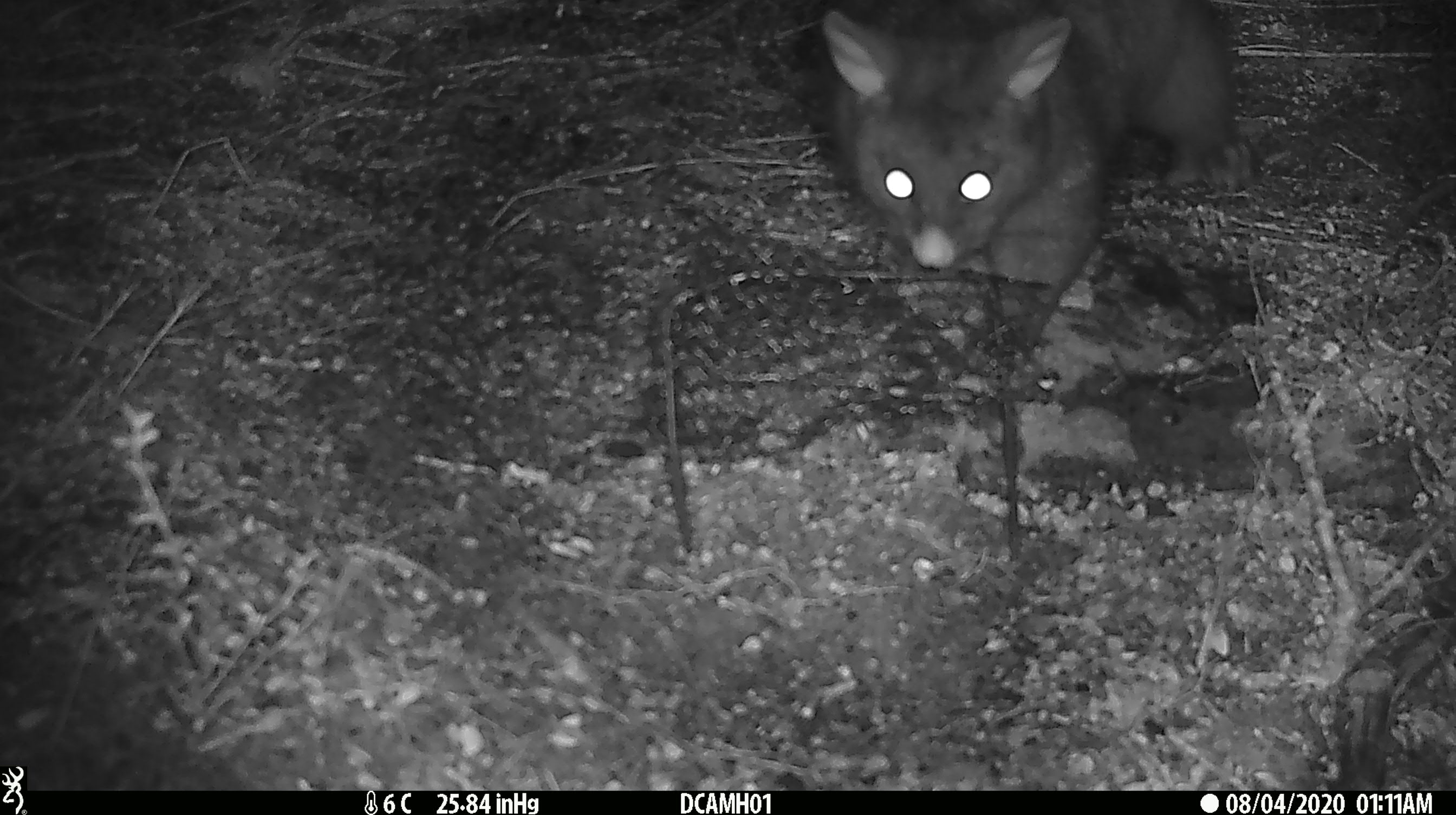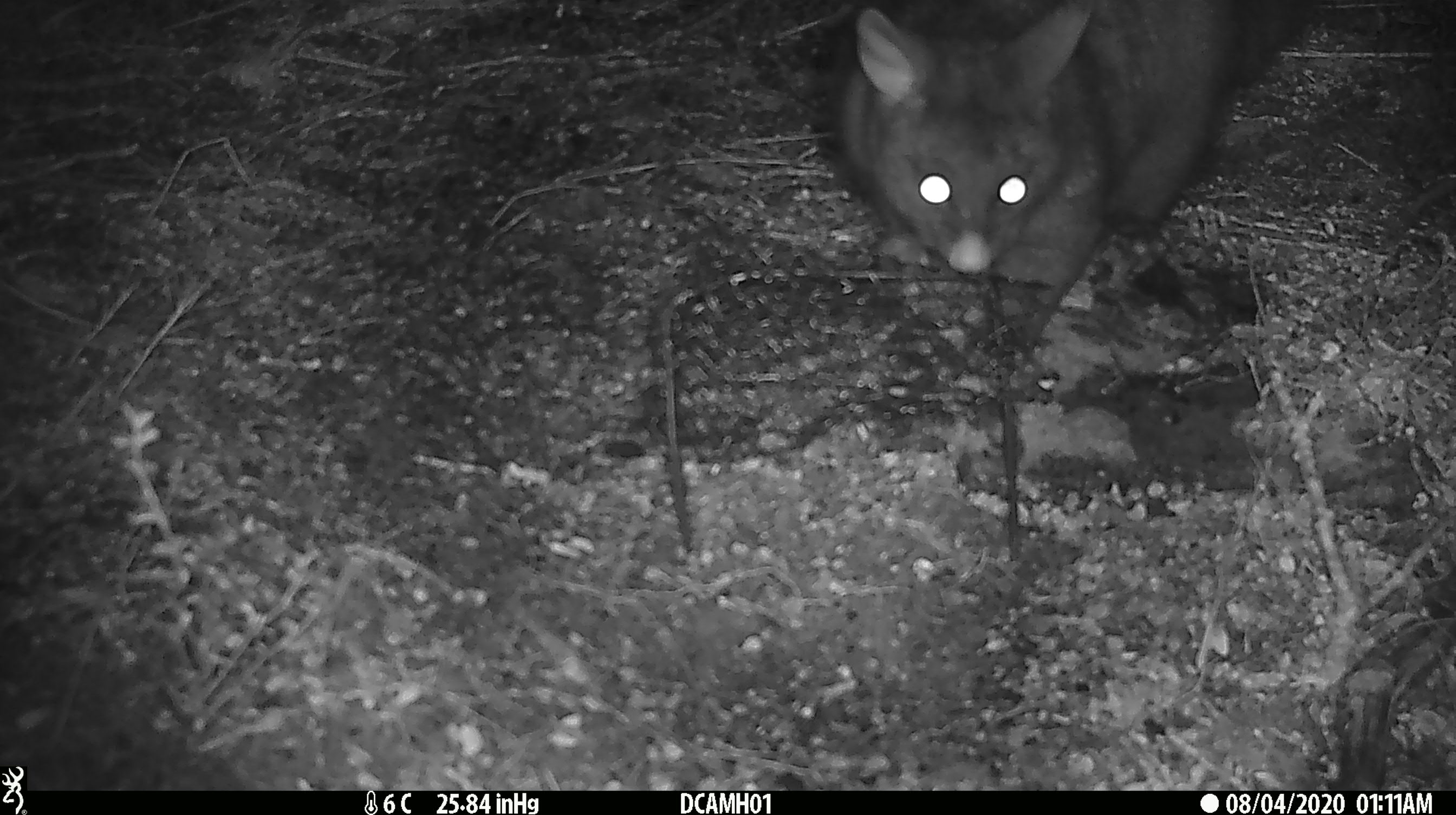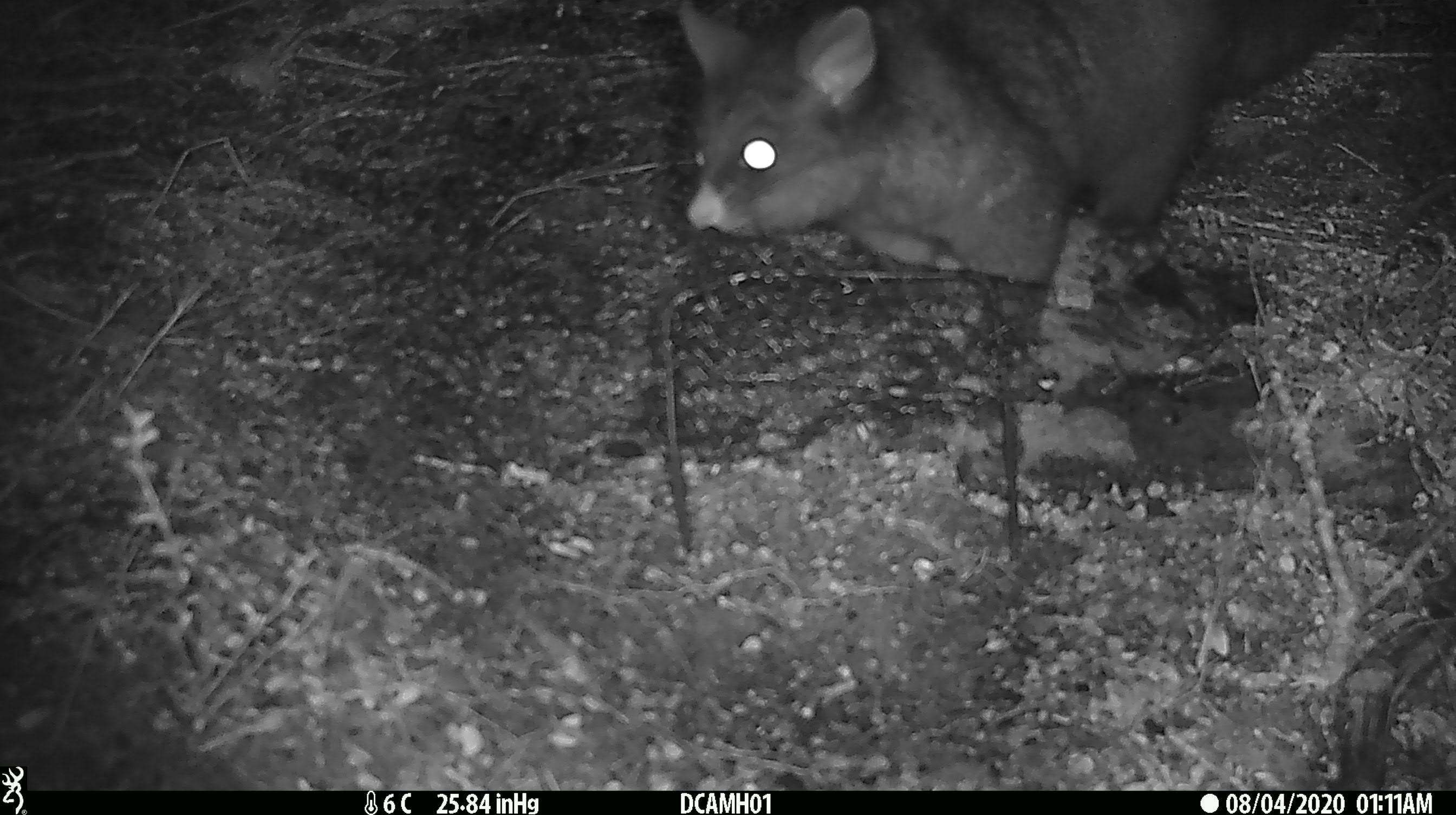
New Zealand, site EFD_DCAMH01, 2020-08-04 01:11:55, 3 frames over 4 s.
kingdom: Animalia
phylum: Chordata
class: Mammalia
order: Diprotodontia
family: Phalangeridae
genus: Trichosurus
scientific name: Trichosurus vulpecula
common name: common brushtail possum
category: possum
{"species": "possum (common brushtail possum) (Trichosurus vulpecula)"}